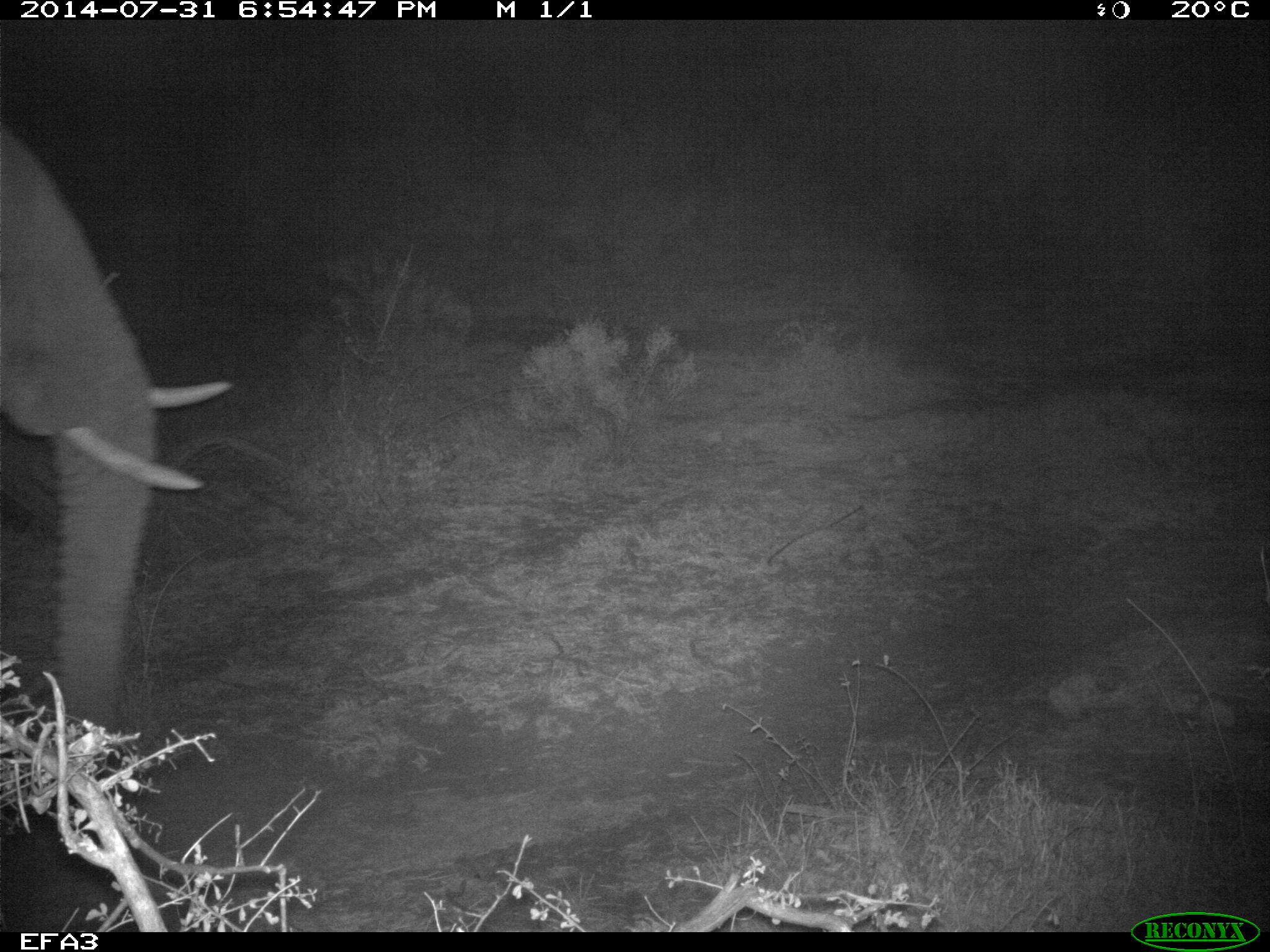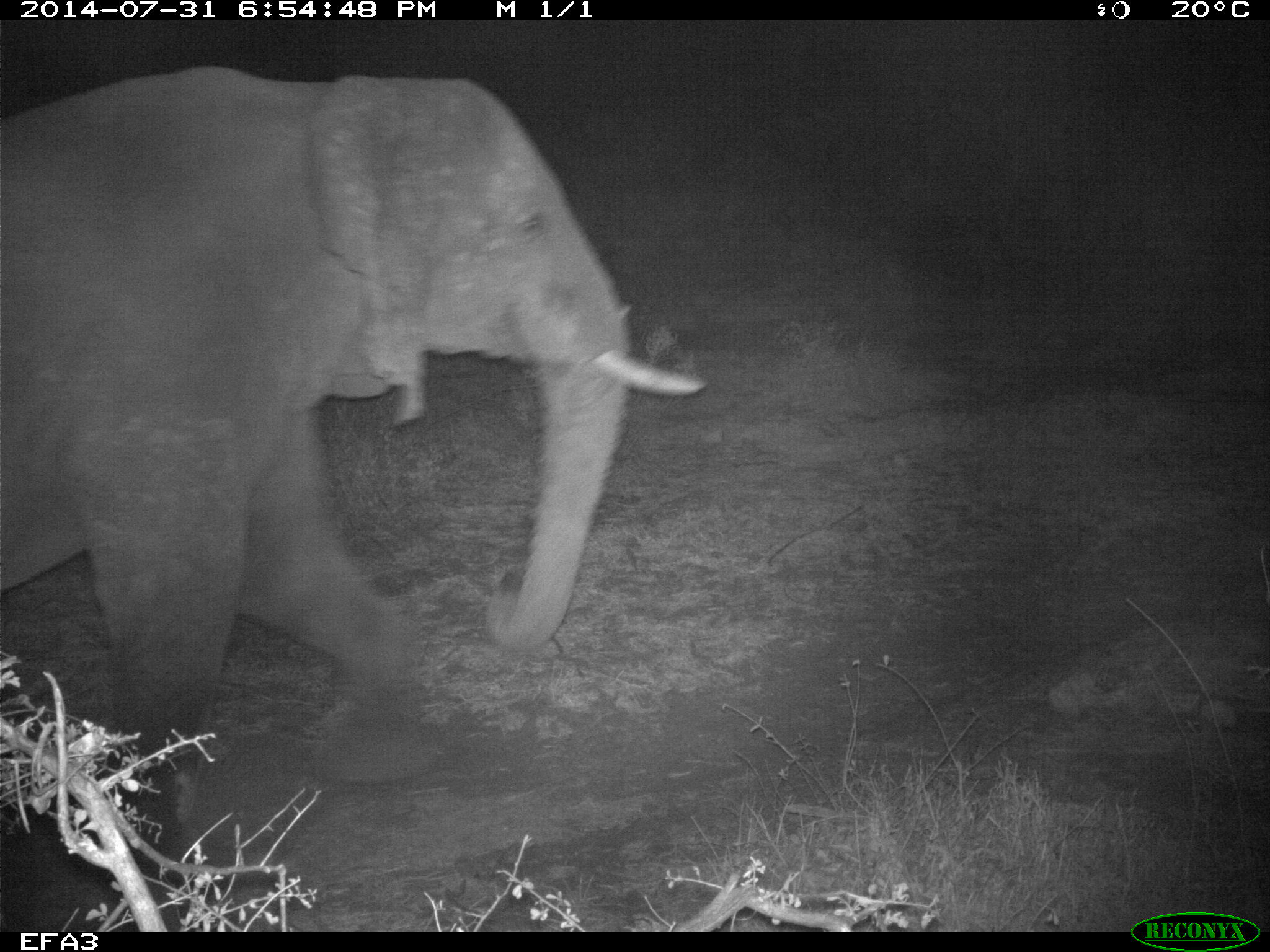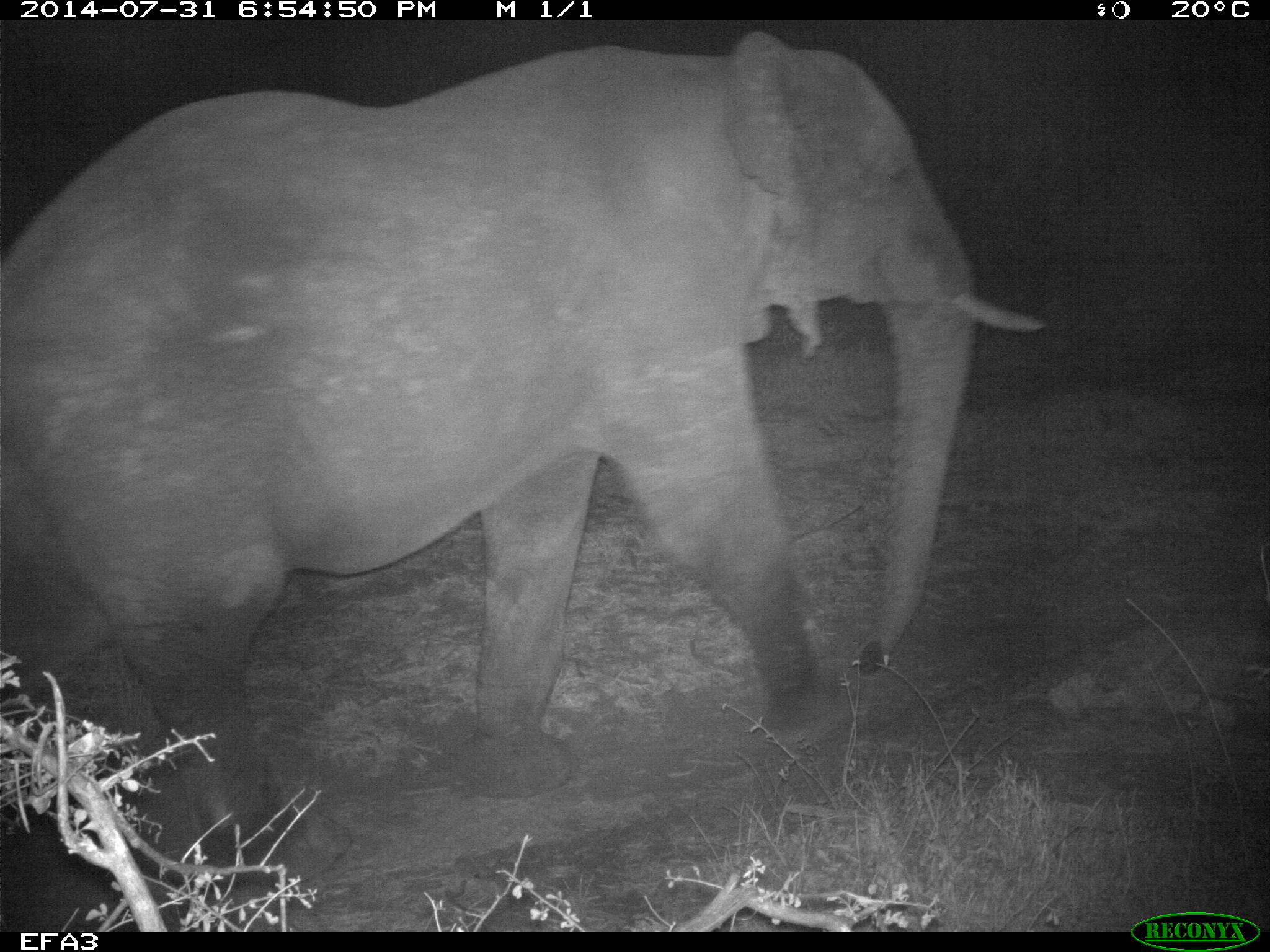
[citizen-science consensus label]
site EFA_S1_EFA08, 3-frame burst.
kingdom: Animalia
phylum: Chordata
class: Mammalia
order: Proboscidea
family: Elephantidae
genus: Loxodonta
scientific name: Loxodonta africana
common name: african bush elephant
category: elephant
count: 1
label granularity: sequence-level